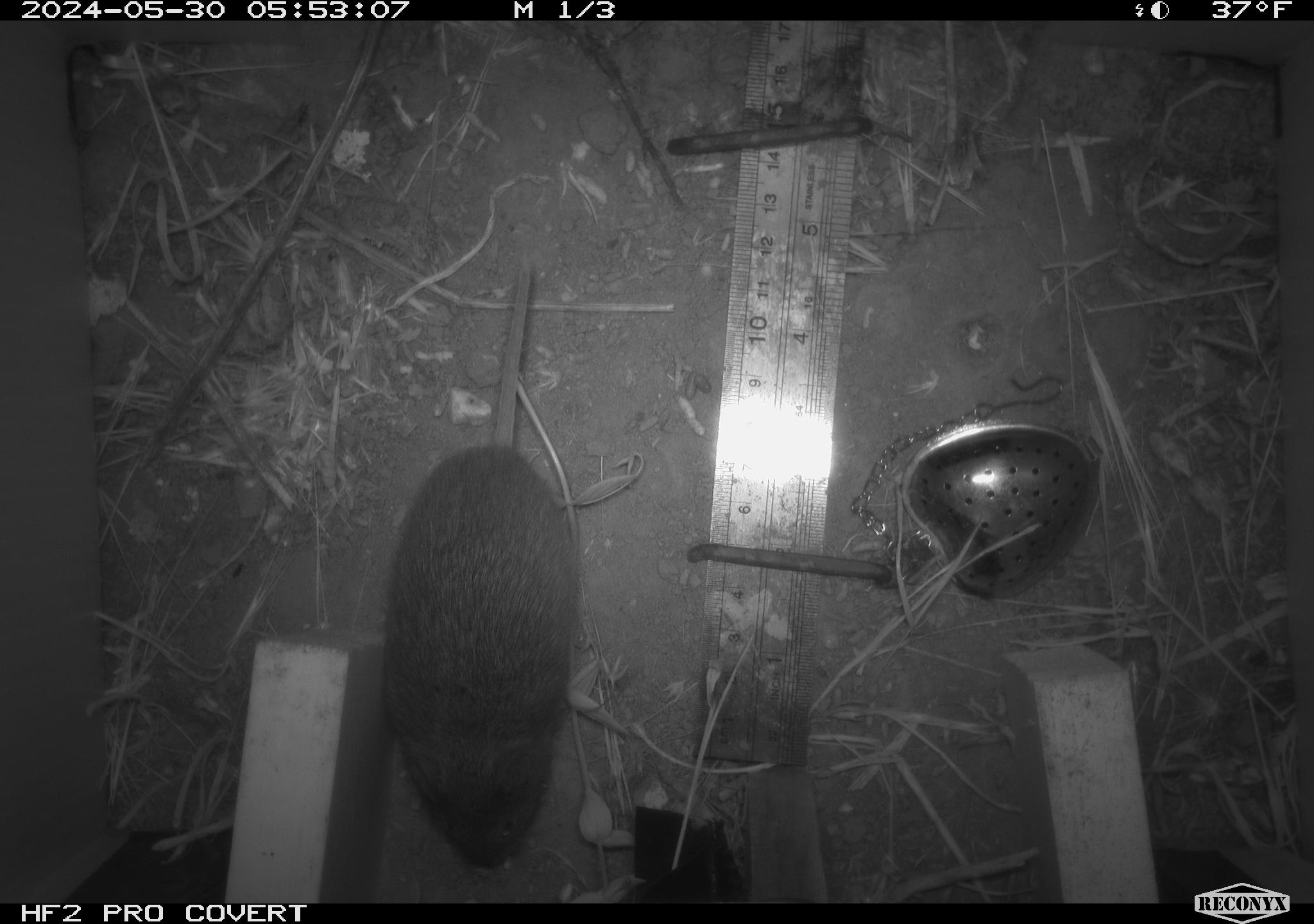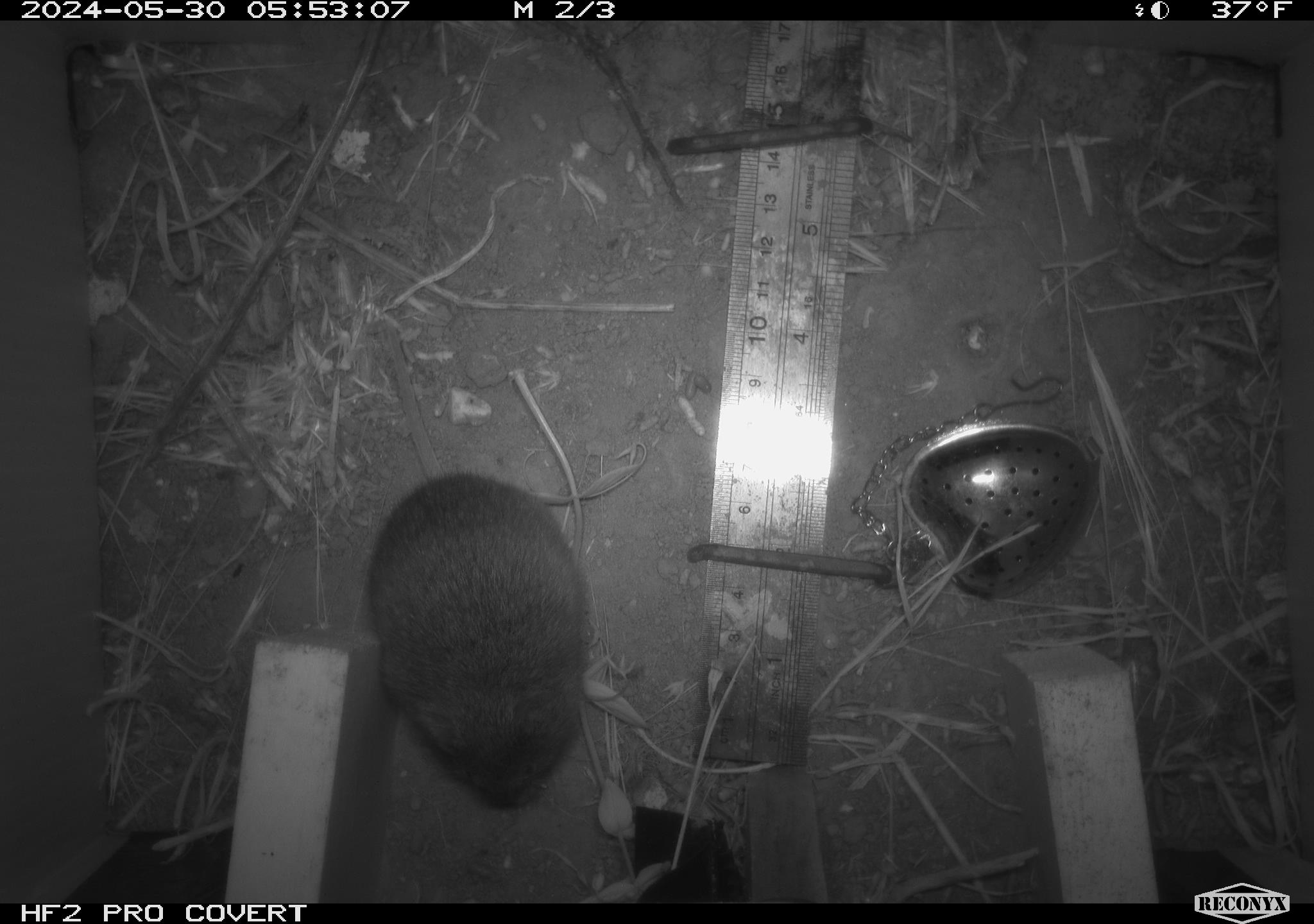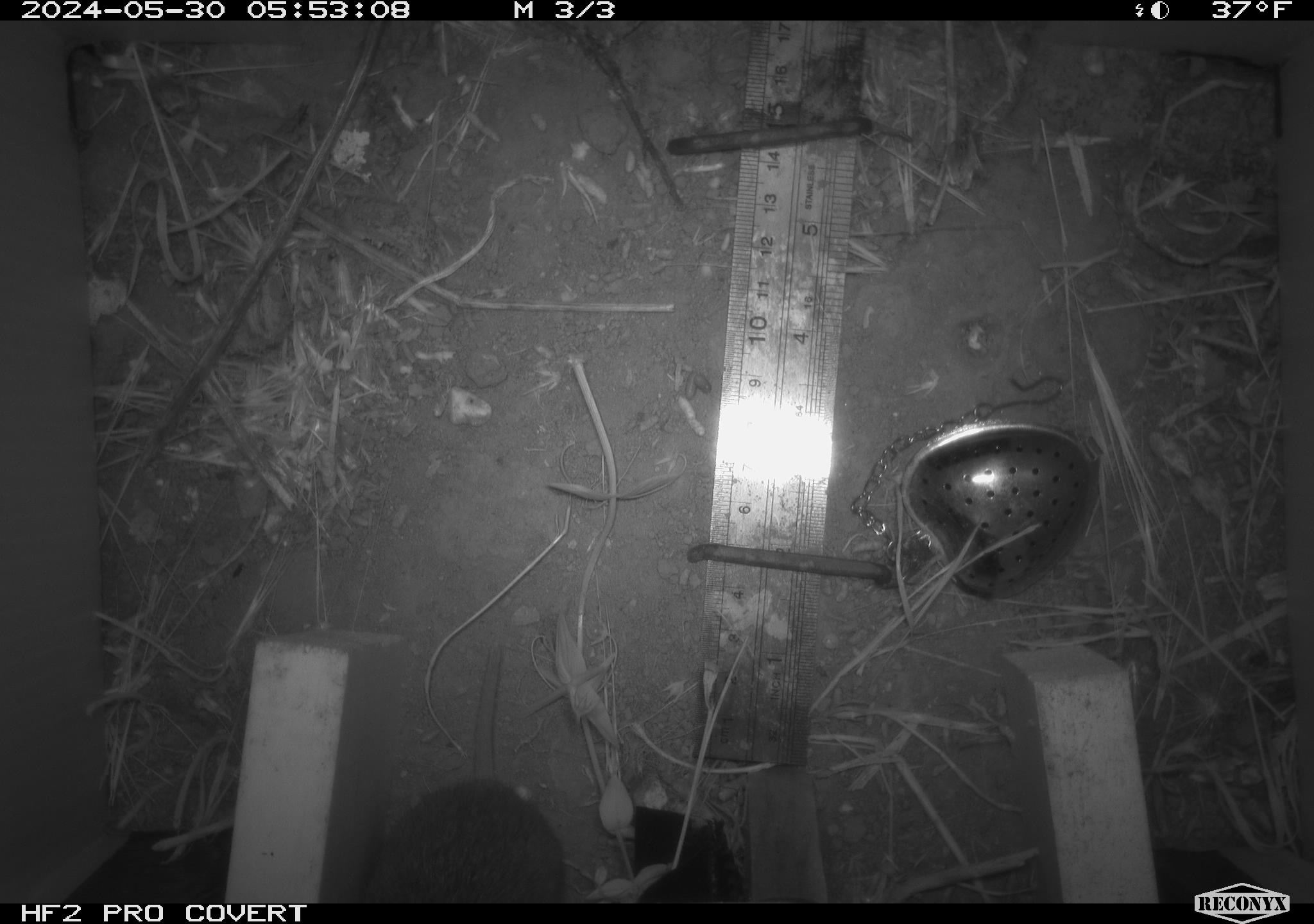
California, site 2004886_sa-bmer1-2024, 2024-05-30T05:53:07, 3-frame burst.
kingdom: Animalia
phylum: Chordata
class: Mammalia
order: Rodentia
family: Cricetidae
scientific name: Arvicolinae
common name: voles, lemmings, and muskrats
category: arvicolinae subfamily